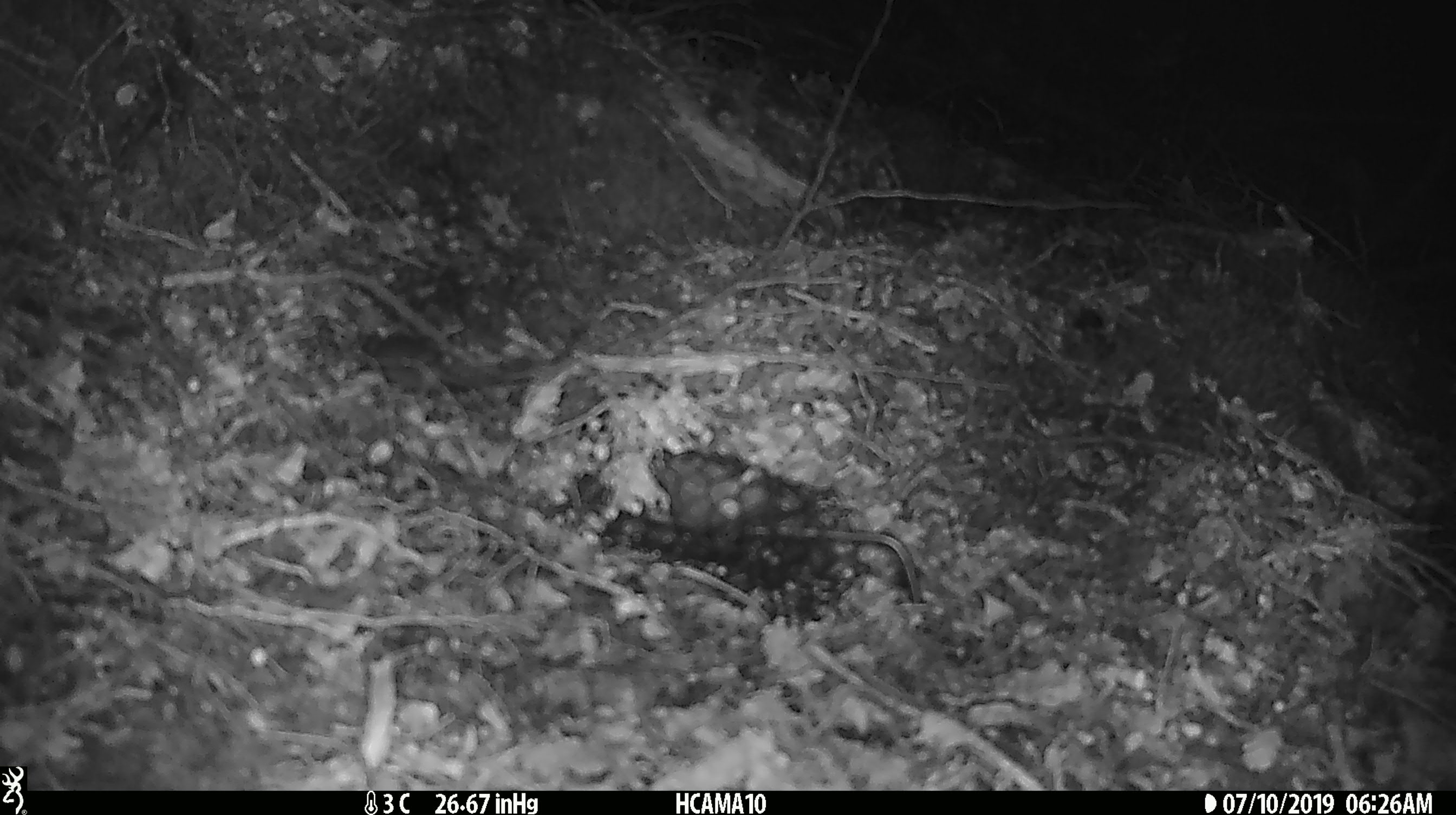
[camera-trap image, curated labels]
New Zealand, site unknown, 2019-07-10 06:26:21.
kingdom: Animalia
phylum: Chordata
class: Mammalia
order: Rodentia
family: Muridae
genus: Mus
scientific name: Mus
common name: mouse